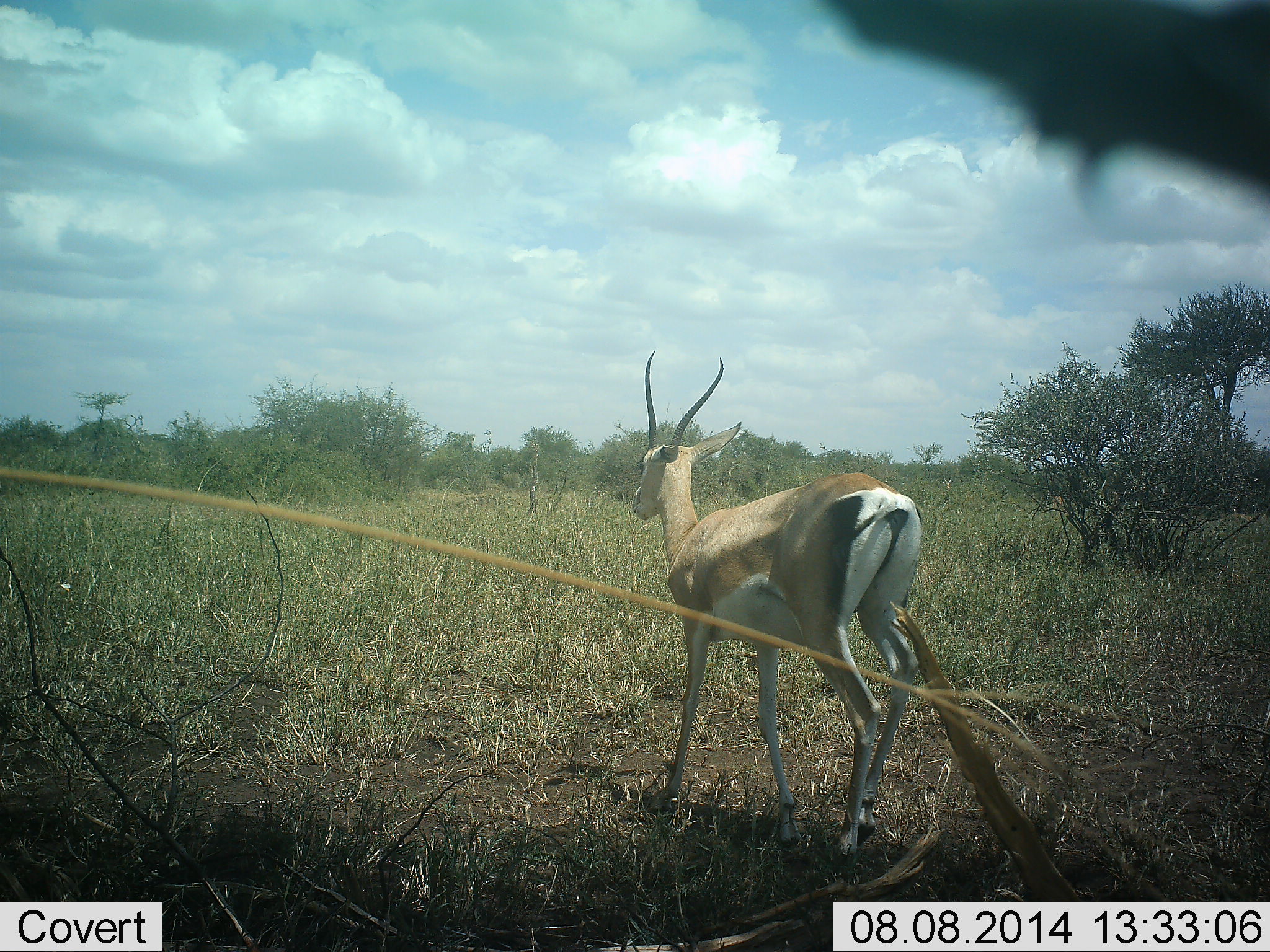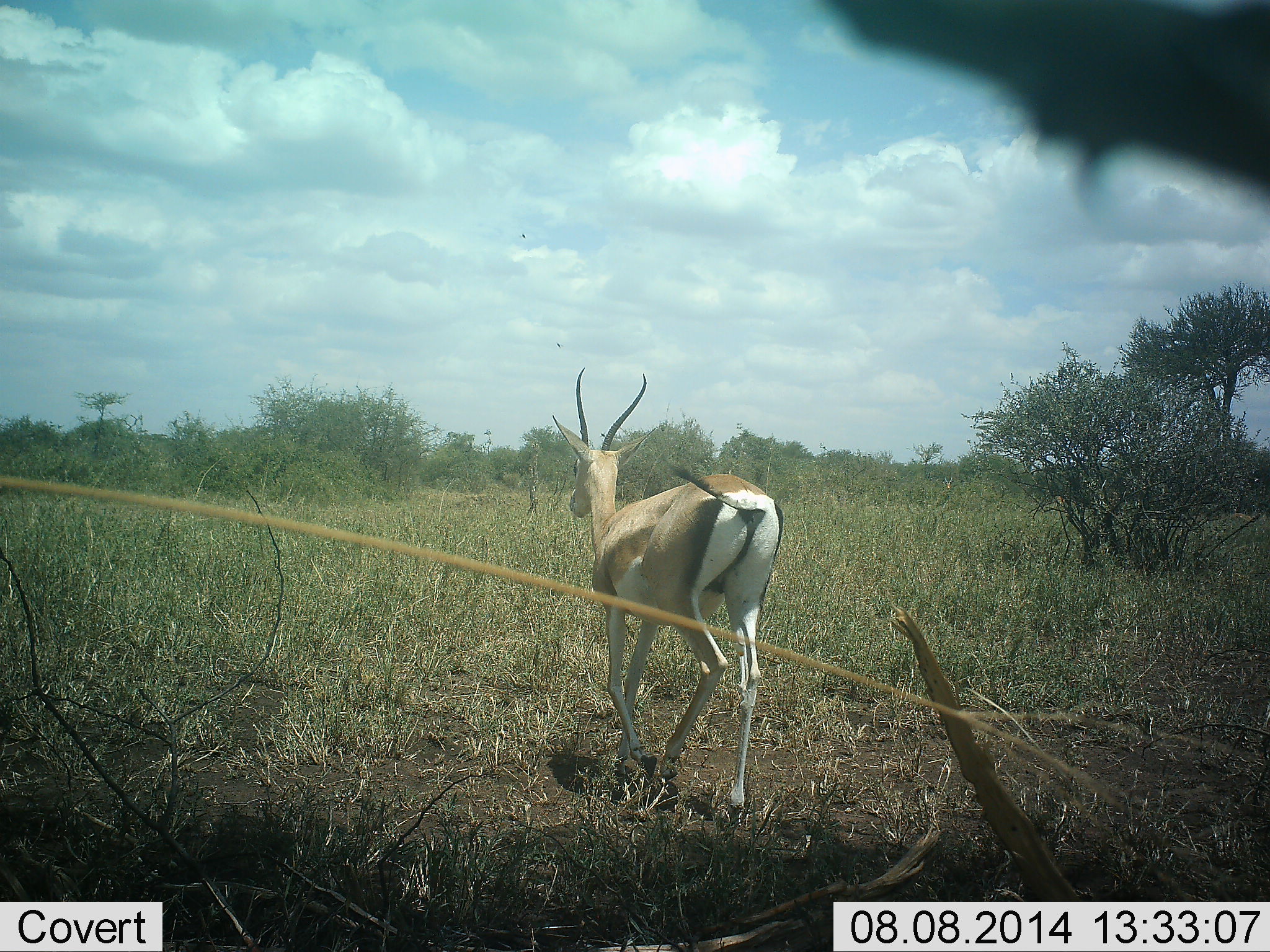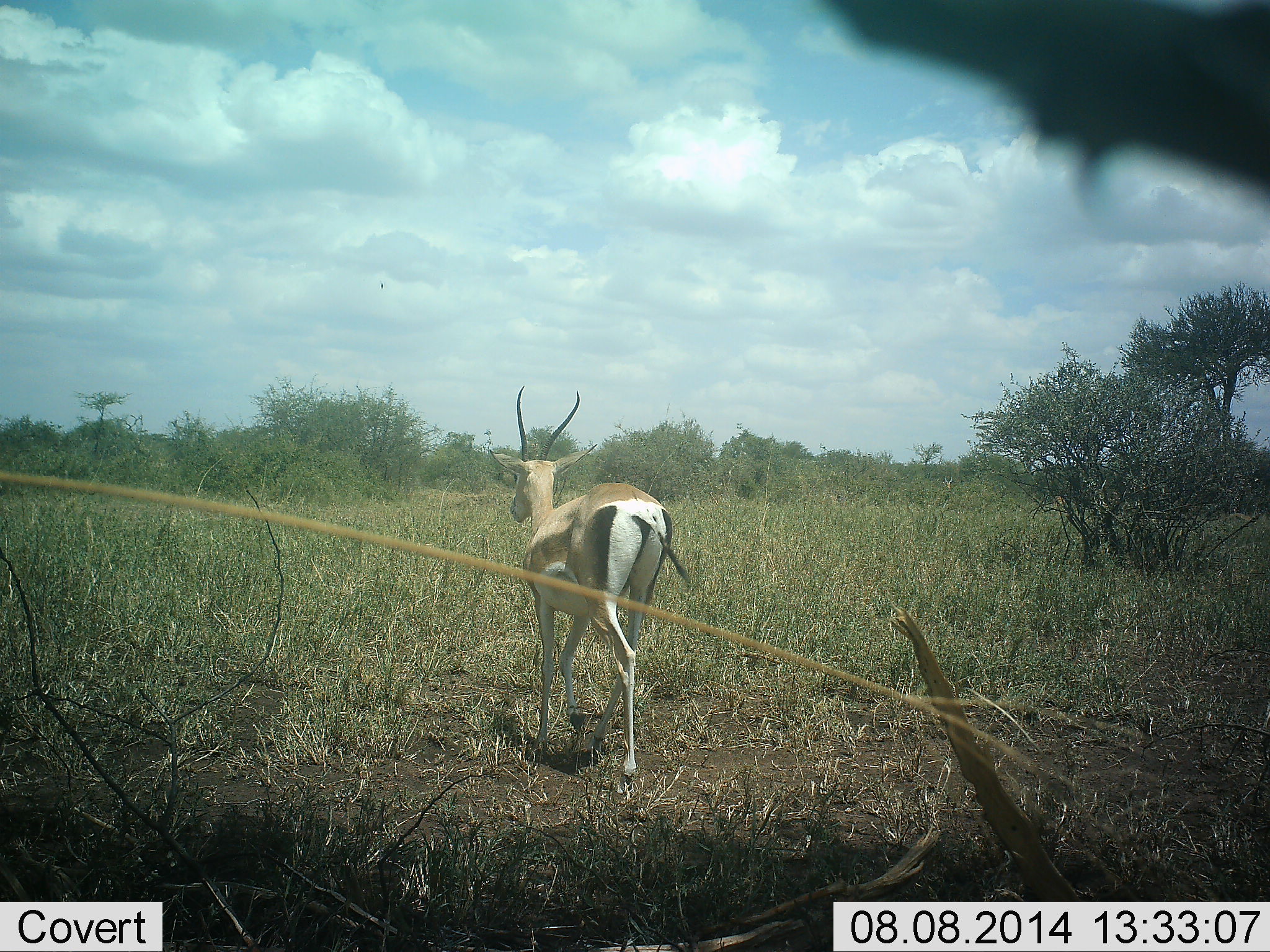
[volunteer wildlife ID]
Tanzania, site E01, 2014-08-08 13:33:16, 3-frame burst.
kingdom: Animalia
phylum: Chordata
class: Mammalia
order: Artiodactyla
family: Bovidae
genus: Nanger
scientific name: Nanger granti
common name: grant's gazelle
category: gazellegrants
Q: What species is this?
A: Gazellegrants (grant's gazelle) (Nanger granti).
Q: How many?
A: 1.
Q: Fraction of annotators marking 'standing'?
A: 9%.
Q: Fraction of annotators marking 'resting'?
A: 0%.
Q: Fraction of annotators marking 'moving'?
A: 91%.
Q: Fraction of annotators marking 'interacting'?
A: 0%.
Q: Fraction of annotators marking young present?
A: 0%.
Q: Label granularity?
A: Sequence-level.